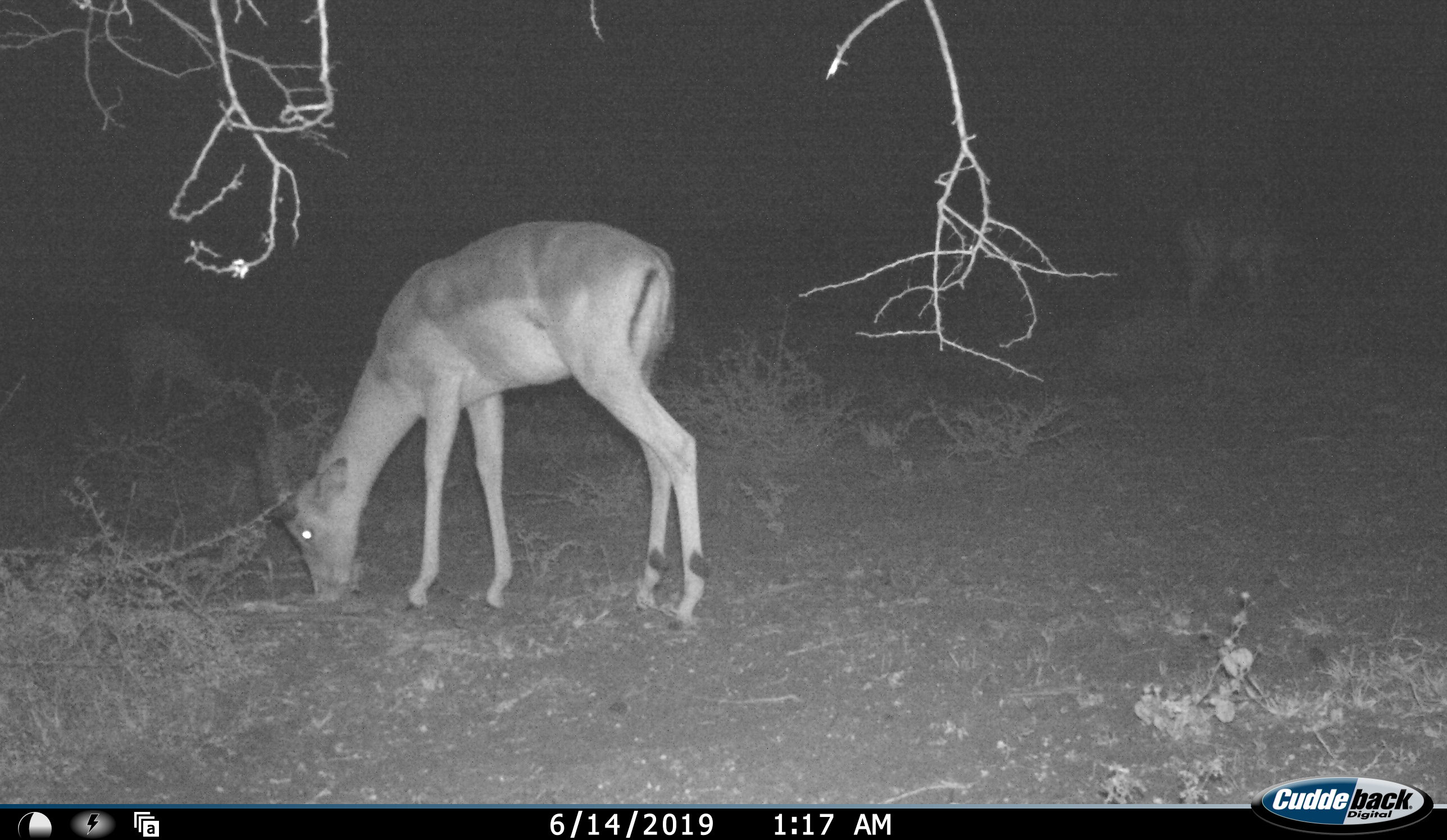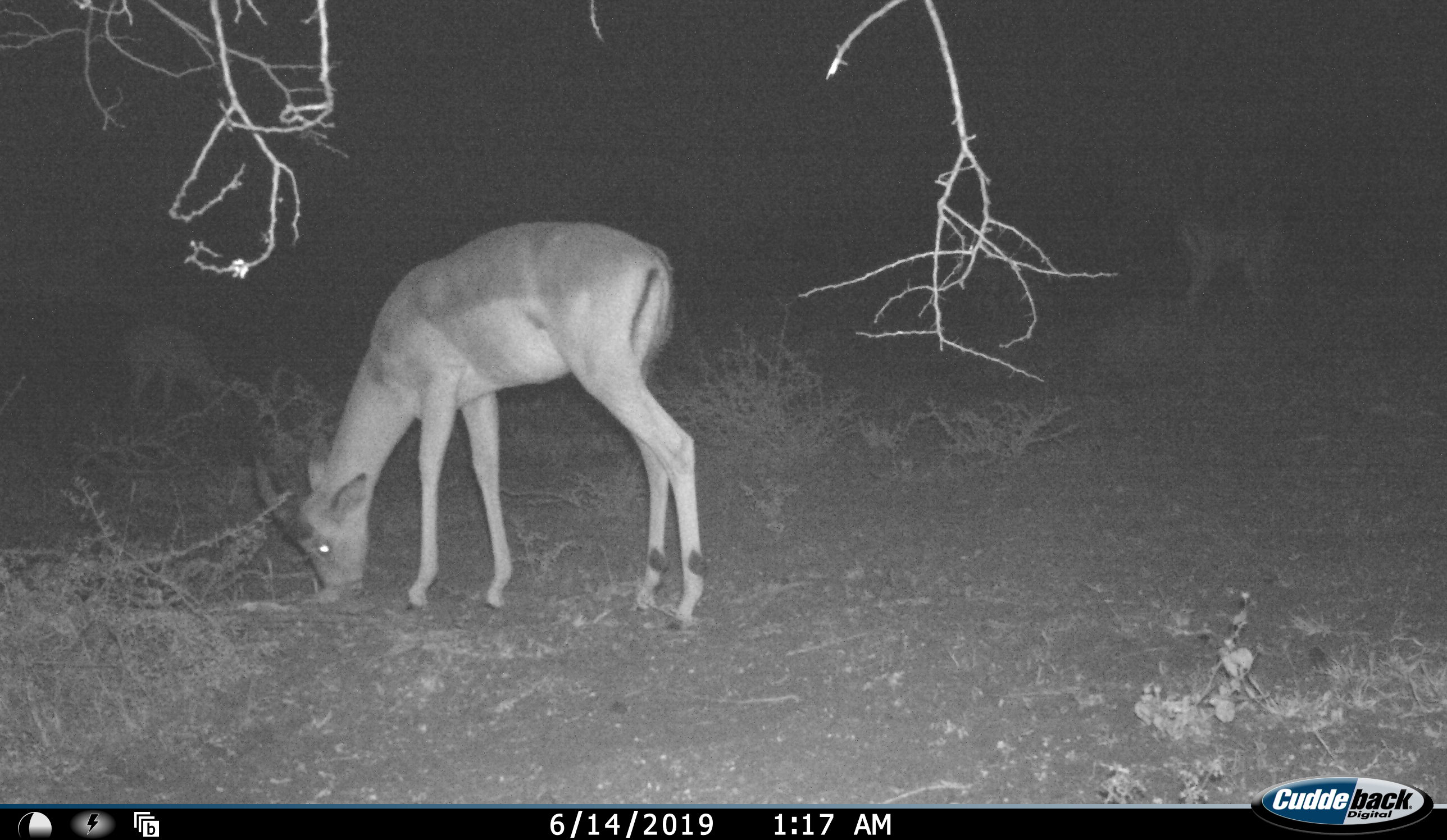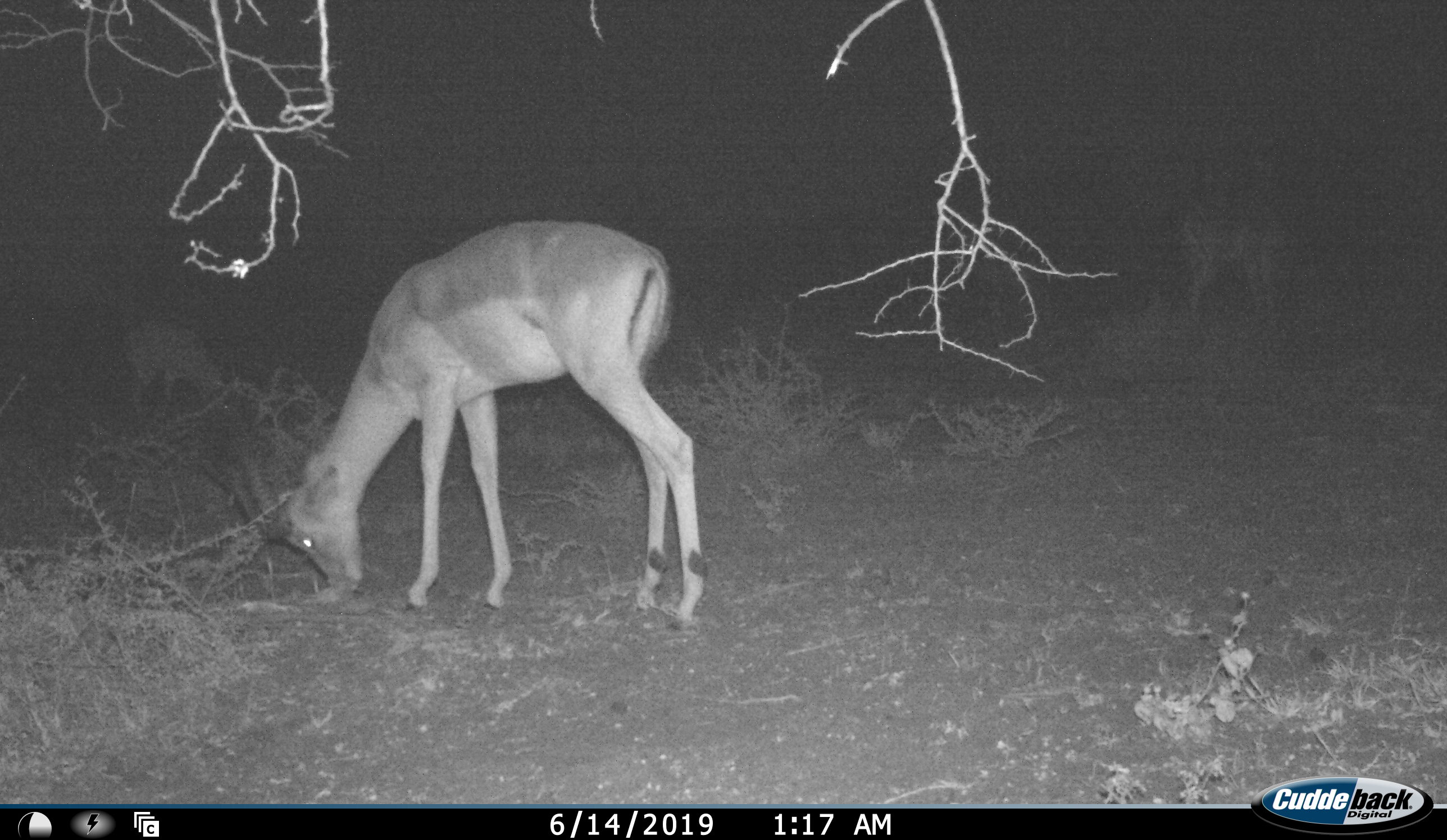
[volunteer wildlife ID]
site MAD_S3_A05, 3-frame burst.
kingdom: Animalia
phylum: Chordata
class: Mammalia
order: Artiodactyla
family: Bovidae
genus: Aepyceros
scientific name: Aepyceros melampus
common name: impala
Impala (Aepyceros melampus), count 3. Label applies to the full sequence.